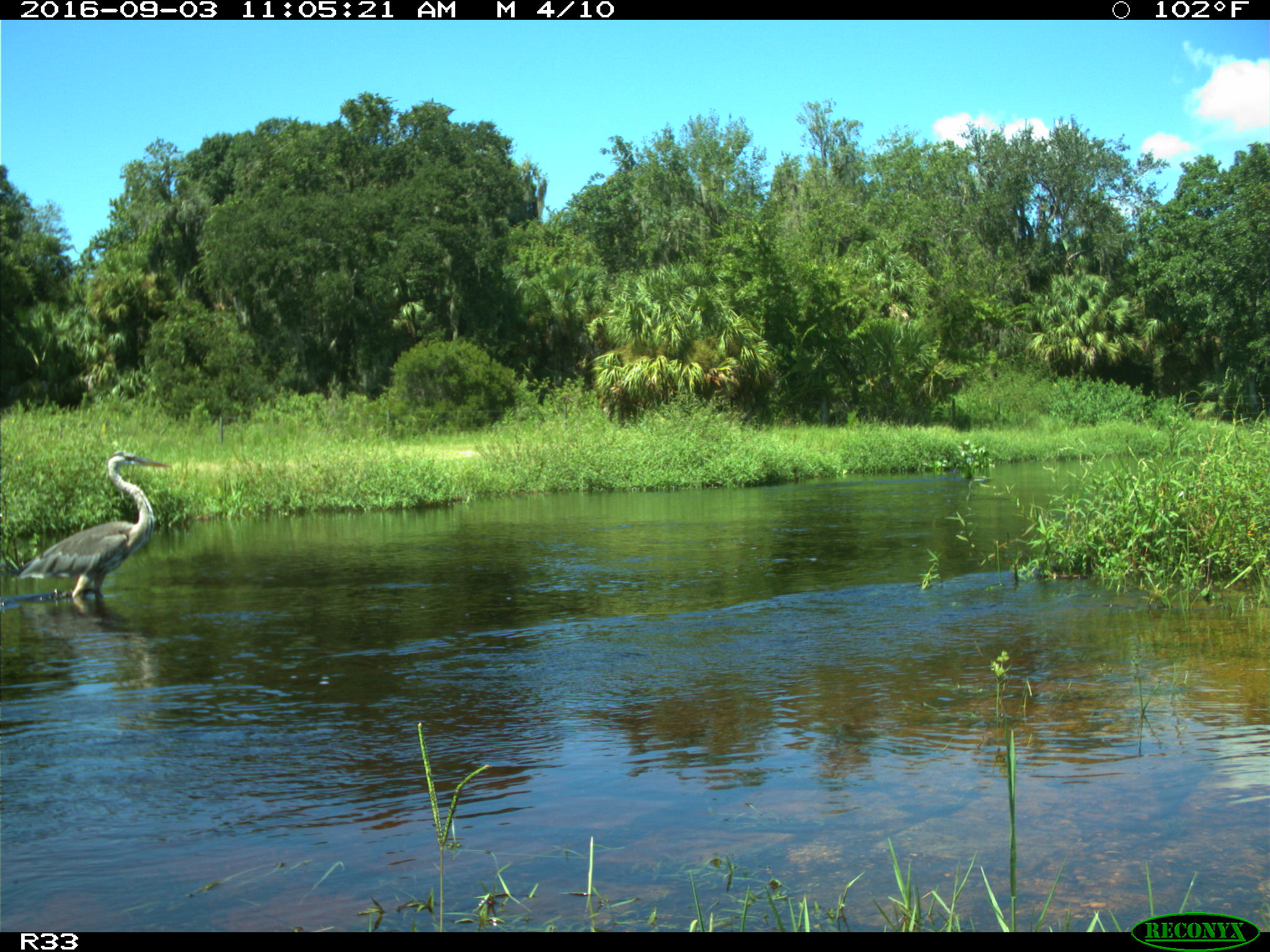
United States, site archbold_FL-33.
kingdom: Animalia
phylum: Chordata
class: Aves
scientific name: Aves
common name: birds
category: unidentified bird